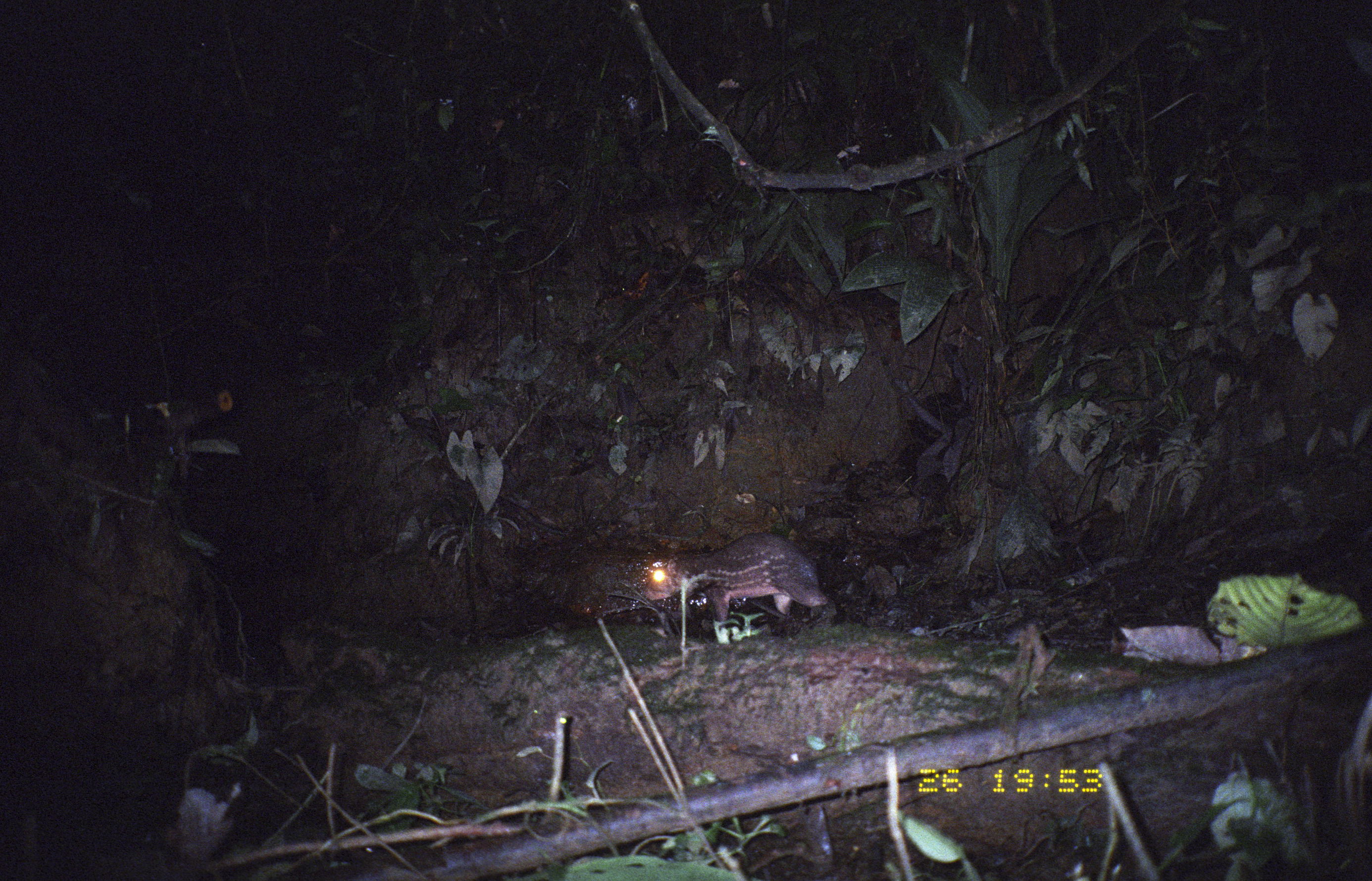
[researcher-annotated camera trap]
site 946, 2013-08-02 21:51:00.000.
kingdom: Animalia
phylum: Chordata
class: Mammalia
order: Rodentia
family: Cuniculidae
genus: Cuniculus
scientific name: Cuniculus paca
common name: spotted paca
Cuniculus paca (spotted paca).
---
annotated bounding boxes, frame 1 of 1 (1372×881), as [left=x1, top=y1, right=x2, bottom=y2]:
cuniculus paca: [left=644, top=531, right=831, bottom=625]